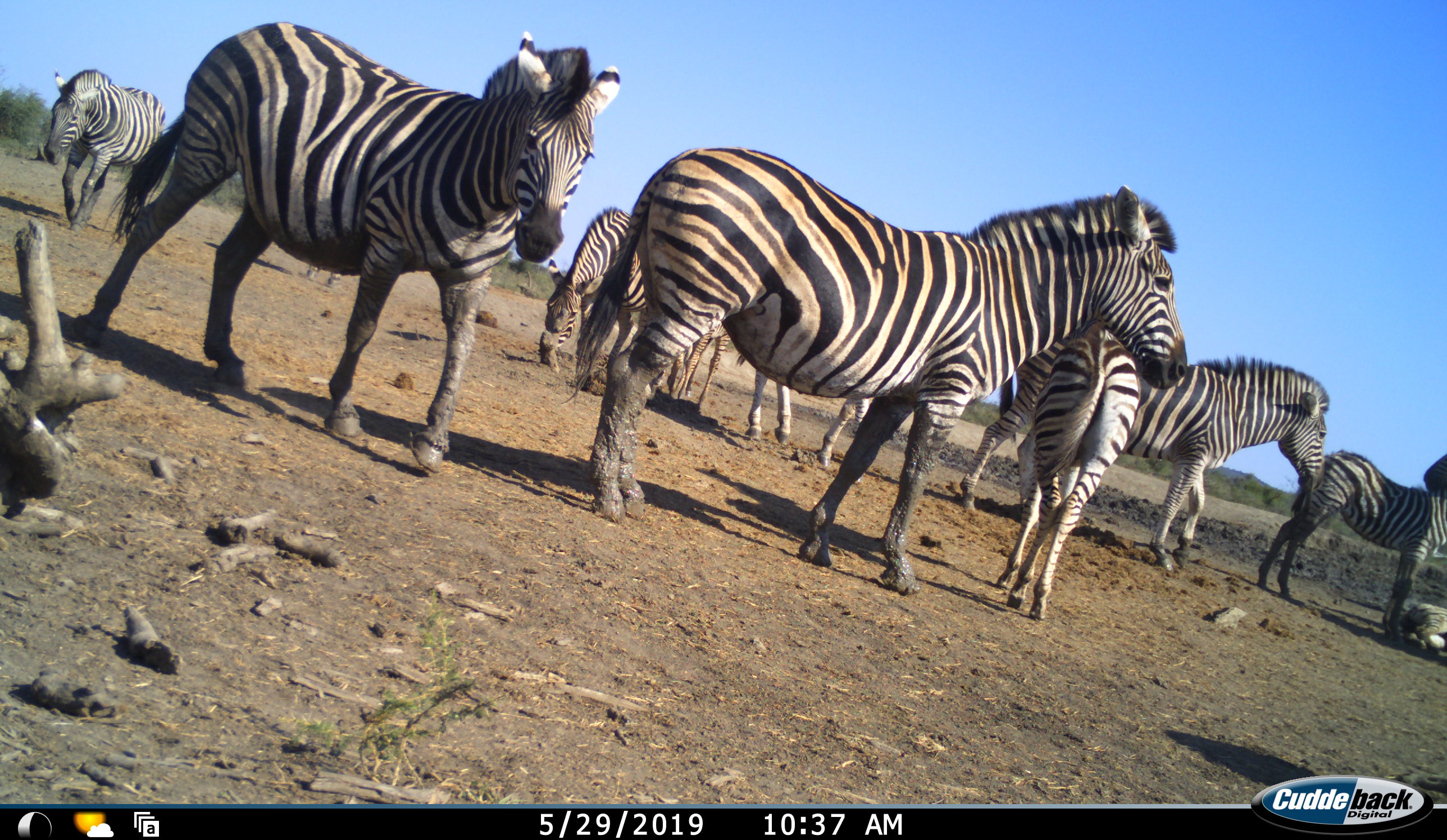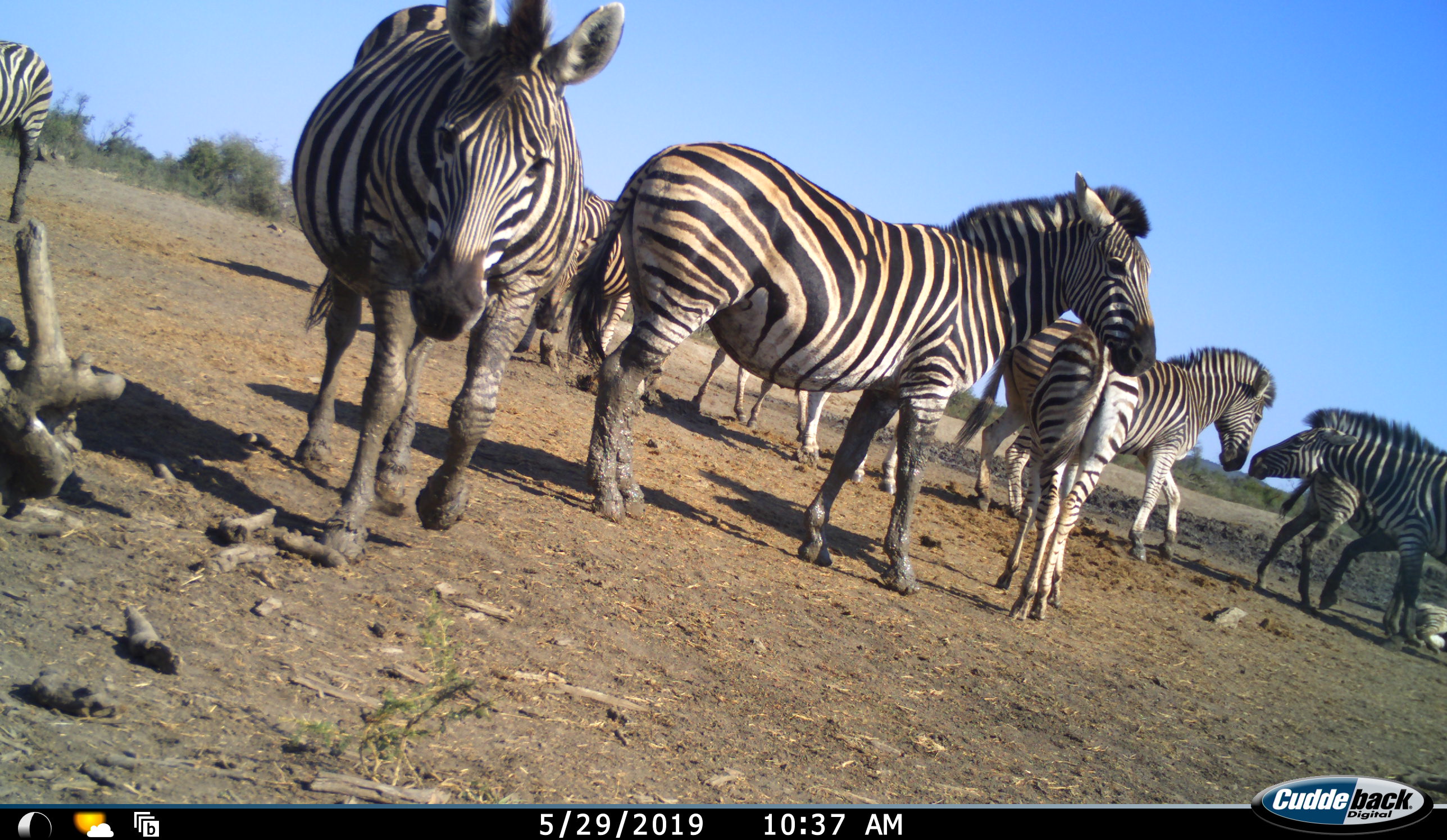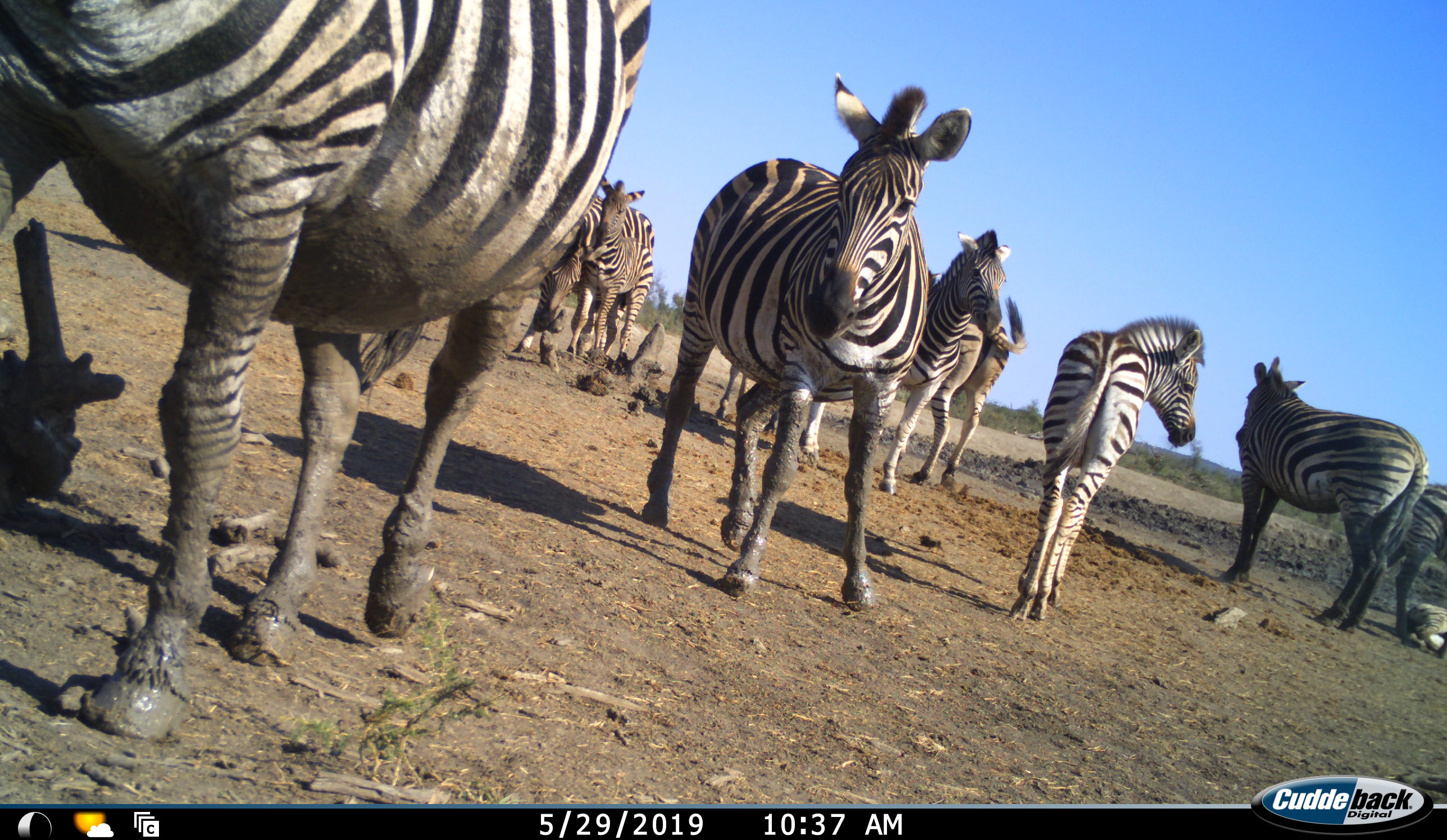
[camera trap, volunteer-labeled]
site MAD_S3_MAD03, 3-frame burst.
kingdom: Animalia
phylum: Chordata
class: Mammalia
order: Perissodactyla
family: Equidae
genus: Equus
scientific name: Equus quagga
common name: plains zebra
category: zebraplains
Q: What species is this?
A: Zebraplains (plains zebra) (Equus quagga).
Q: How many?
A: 10.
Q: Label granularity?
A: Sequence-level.